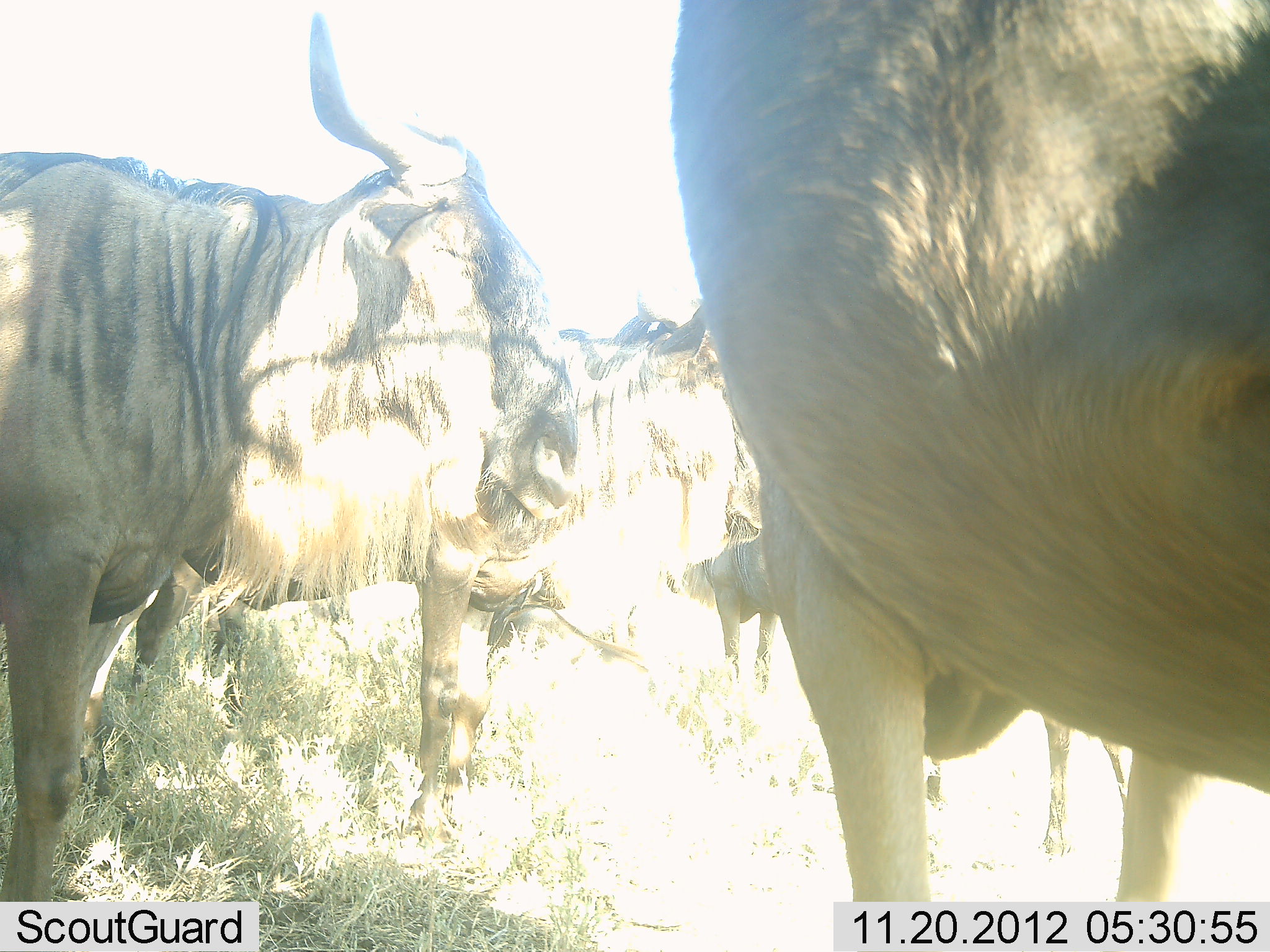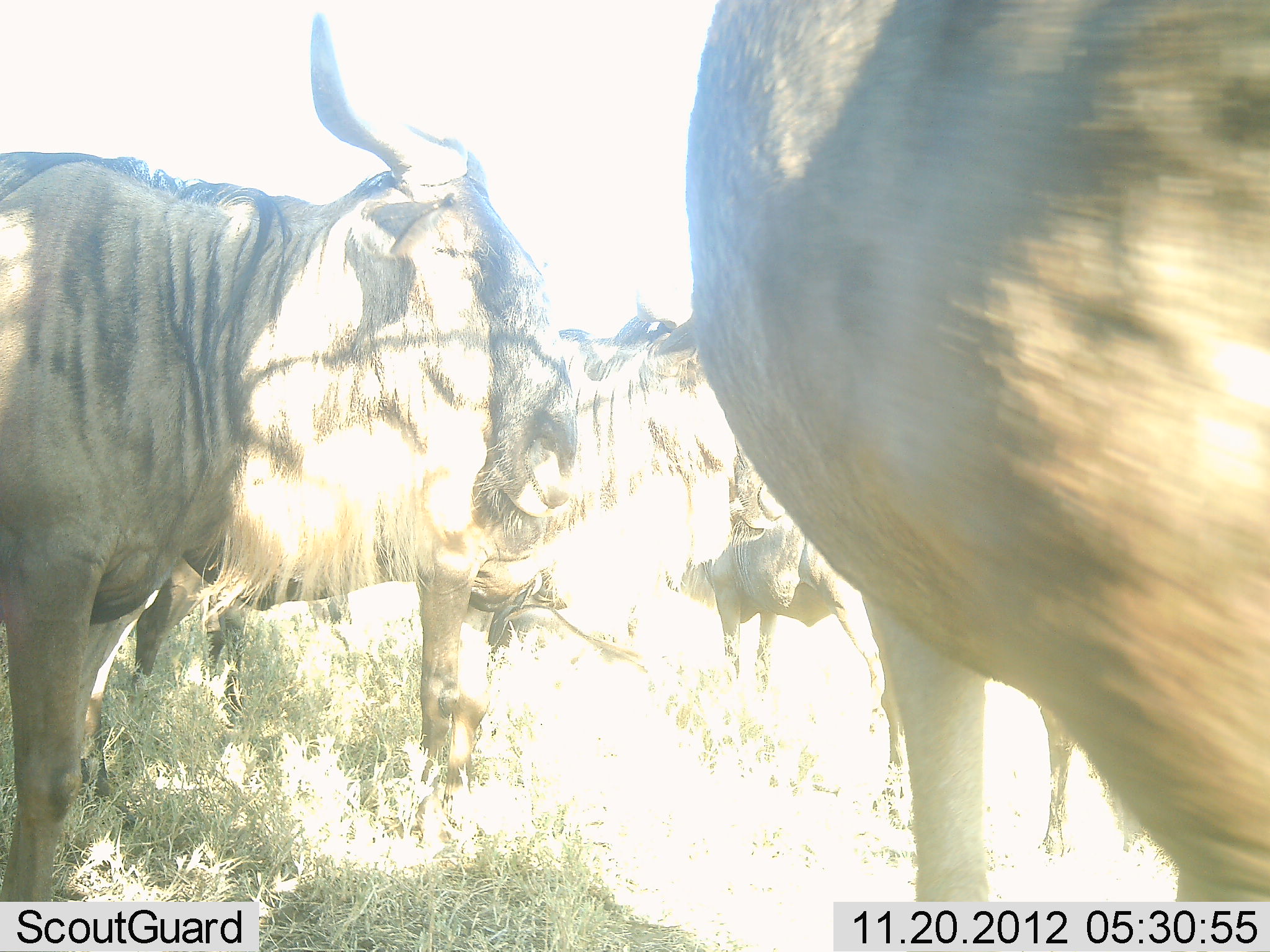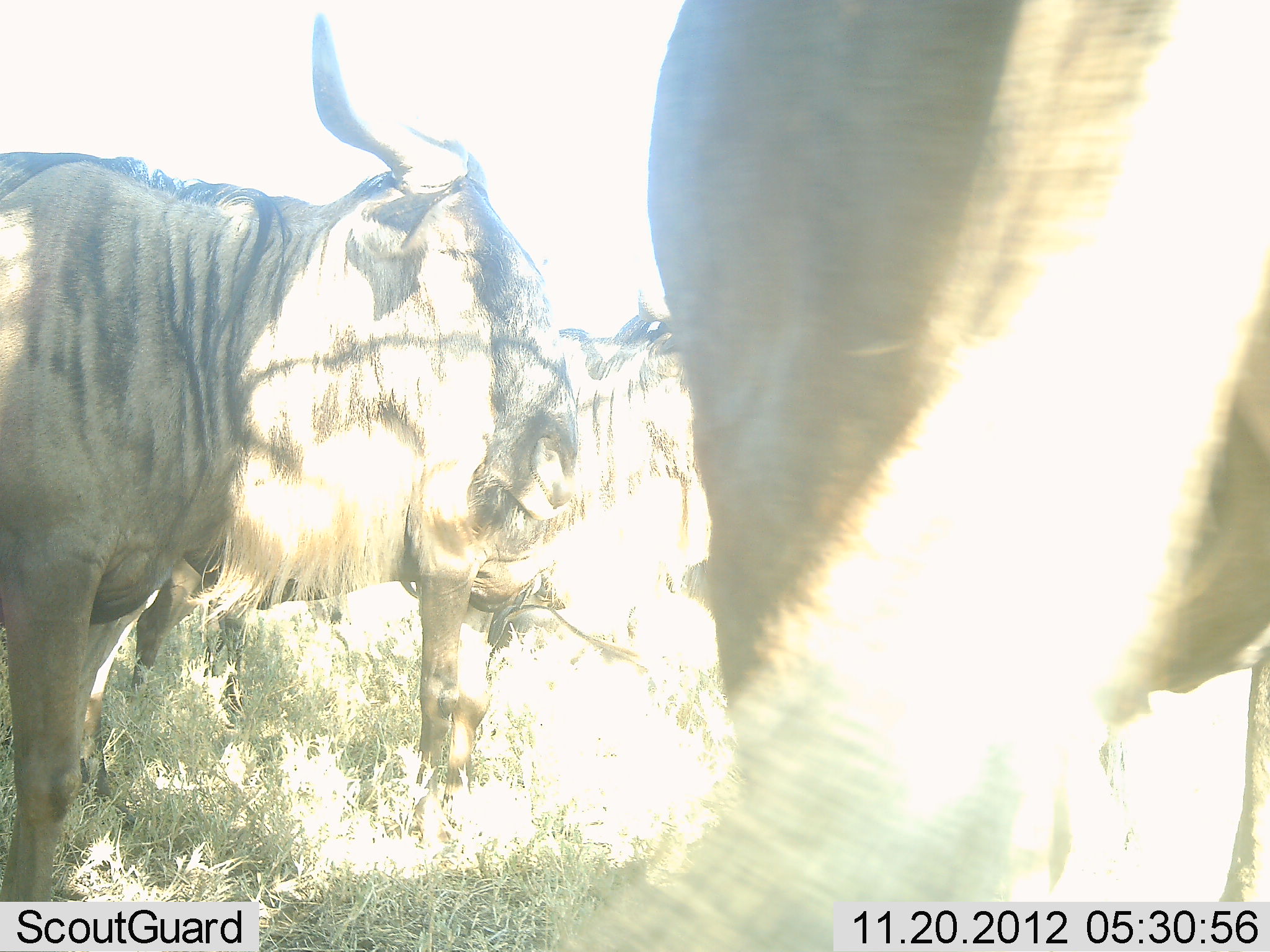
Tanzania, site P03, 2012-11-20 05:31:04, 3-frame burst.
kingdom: Animalia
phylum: Chordata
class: Mammalia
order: Artiodactyla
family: Bovidae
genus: Connochaetes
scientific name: Connochaetes taurinus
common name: blue wildebeest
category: wildebeest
Wildebeest (blue wildebeest) (Connochaetes taurinus), count 4. Behavior (volunteer vote fractions): standing 100%, resting 20%, moving 20%, interacting 0%. Young present (vote fraction): 10%. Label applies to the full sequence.